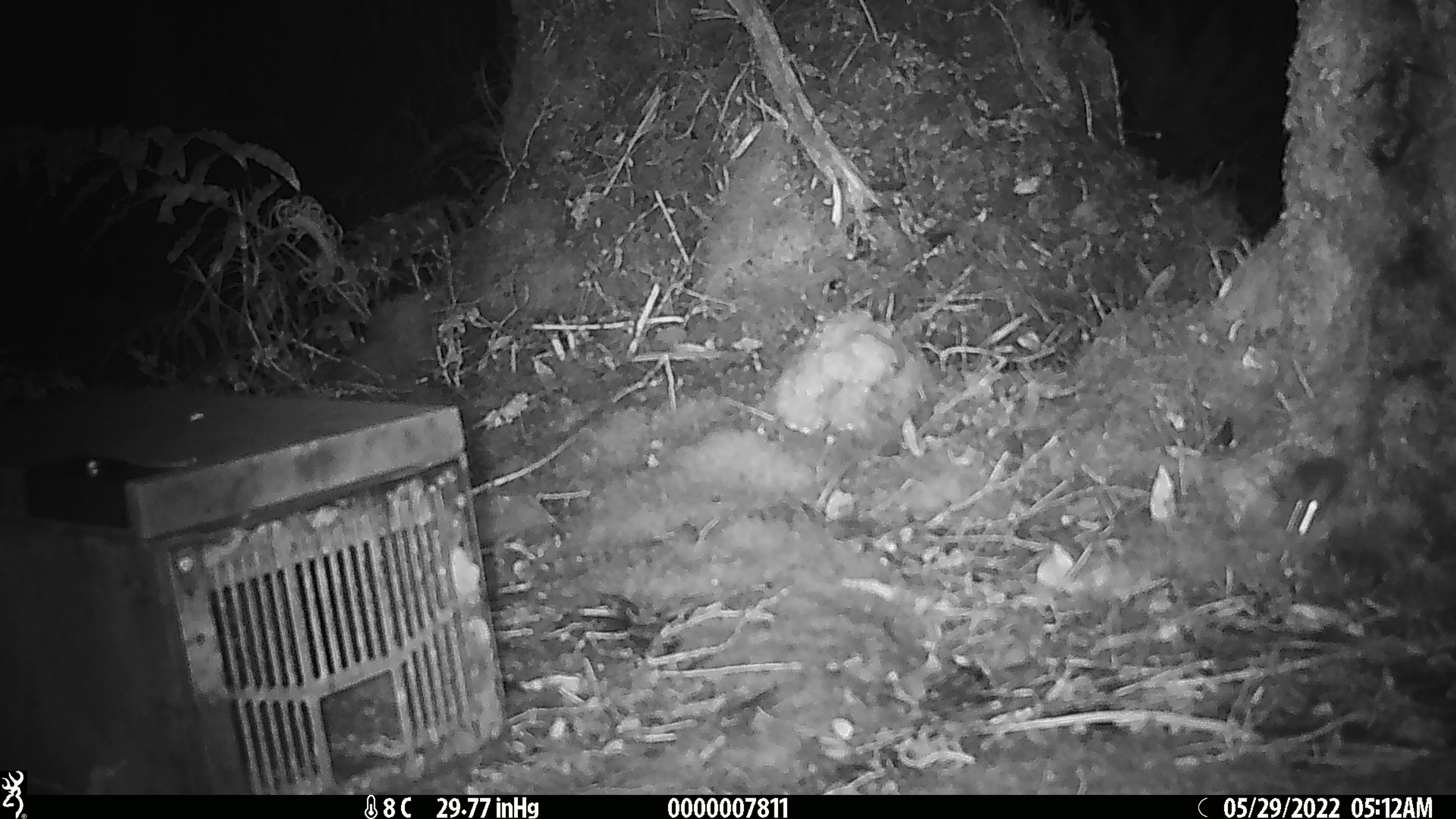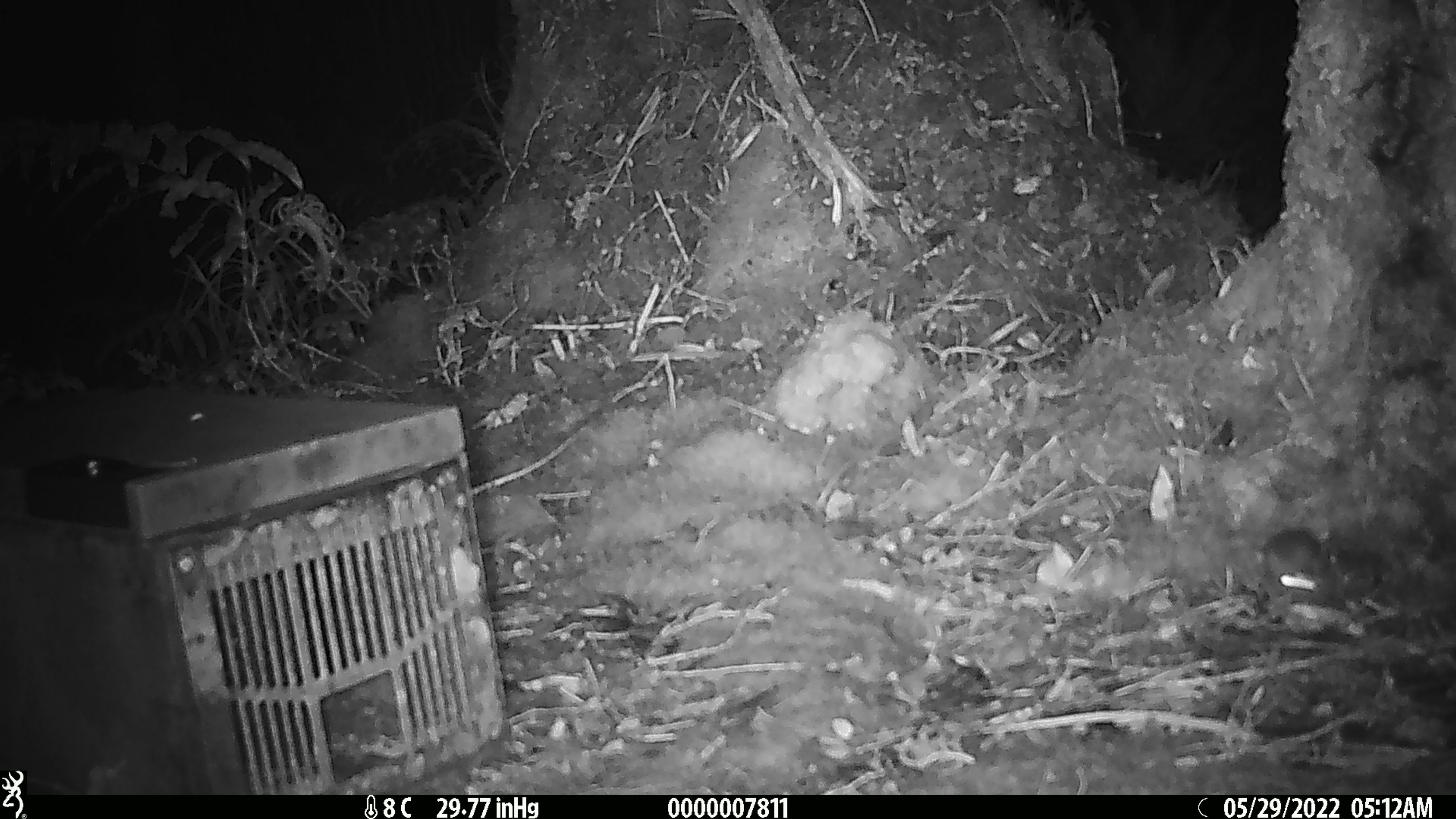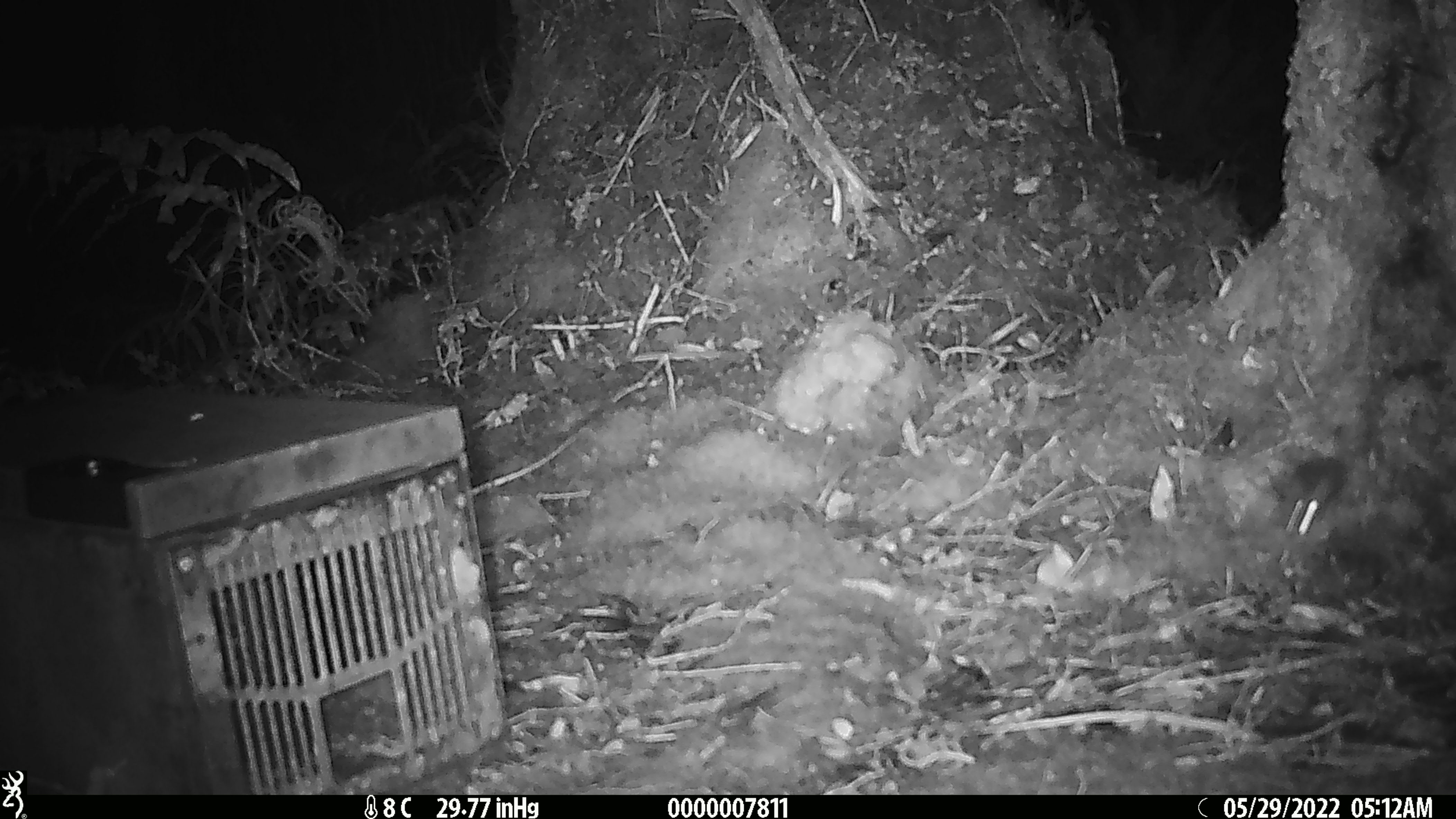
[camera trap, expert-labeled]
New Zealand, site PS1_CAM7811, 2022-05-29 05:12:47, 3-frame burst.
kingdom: Animalia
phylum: Chordata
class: Mammalia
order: Rodentia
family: Muridae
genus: Mus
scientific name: Mus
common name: mouse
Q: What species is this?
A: Mouse (Mus).